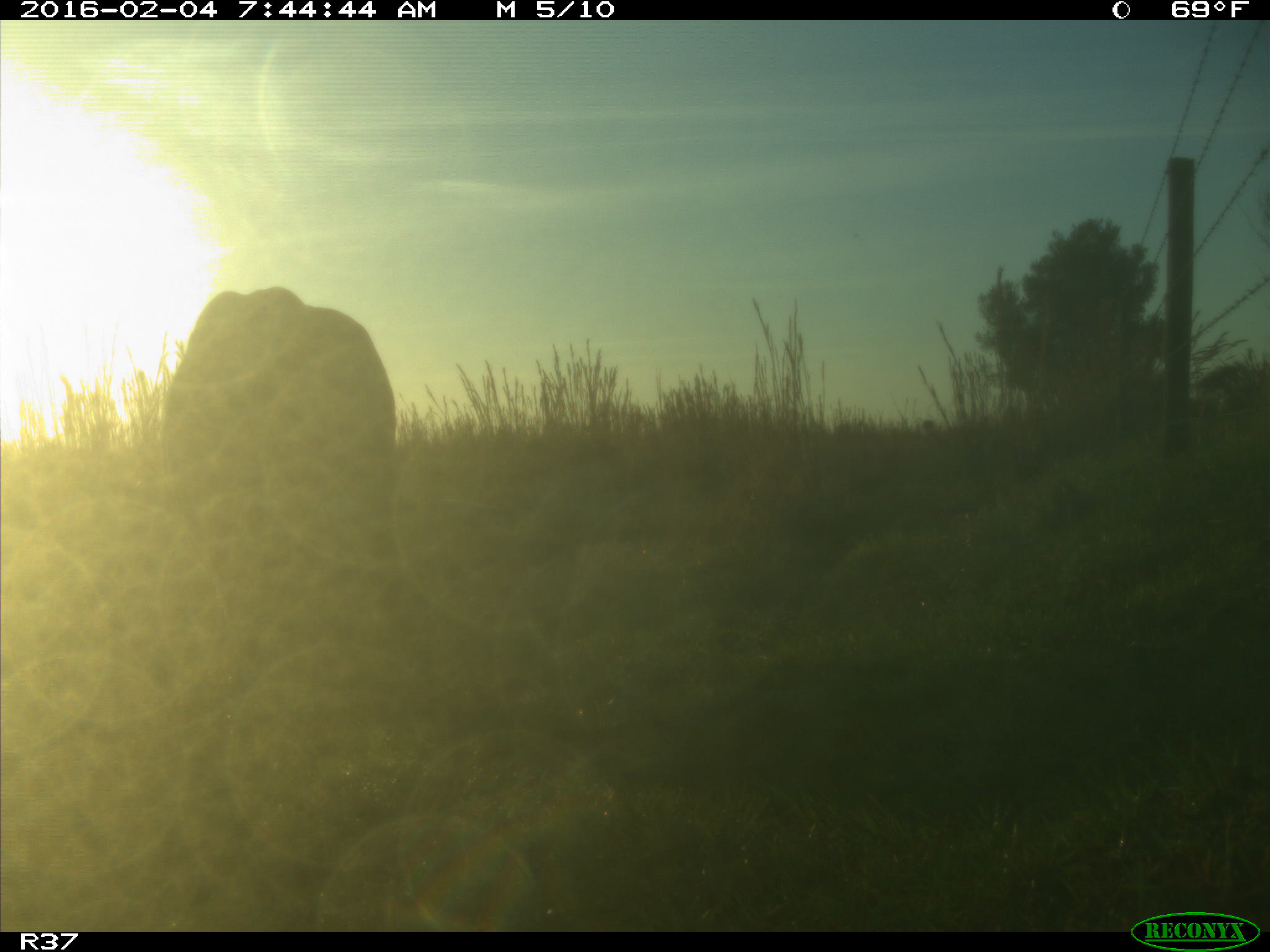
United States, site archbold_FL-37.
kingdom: Animalia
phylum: Chordata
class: Mammalia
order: Artiodactyla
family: Bovidae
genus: Bos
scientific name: Bos taurus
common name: domestic cow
Bos taurus (domestic cow).